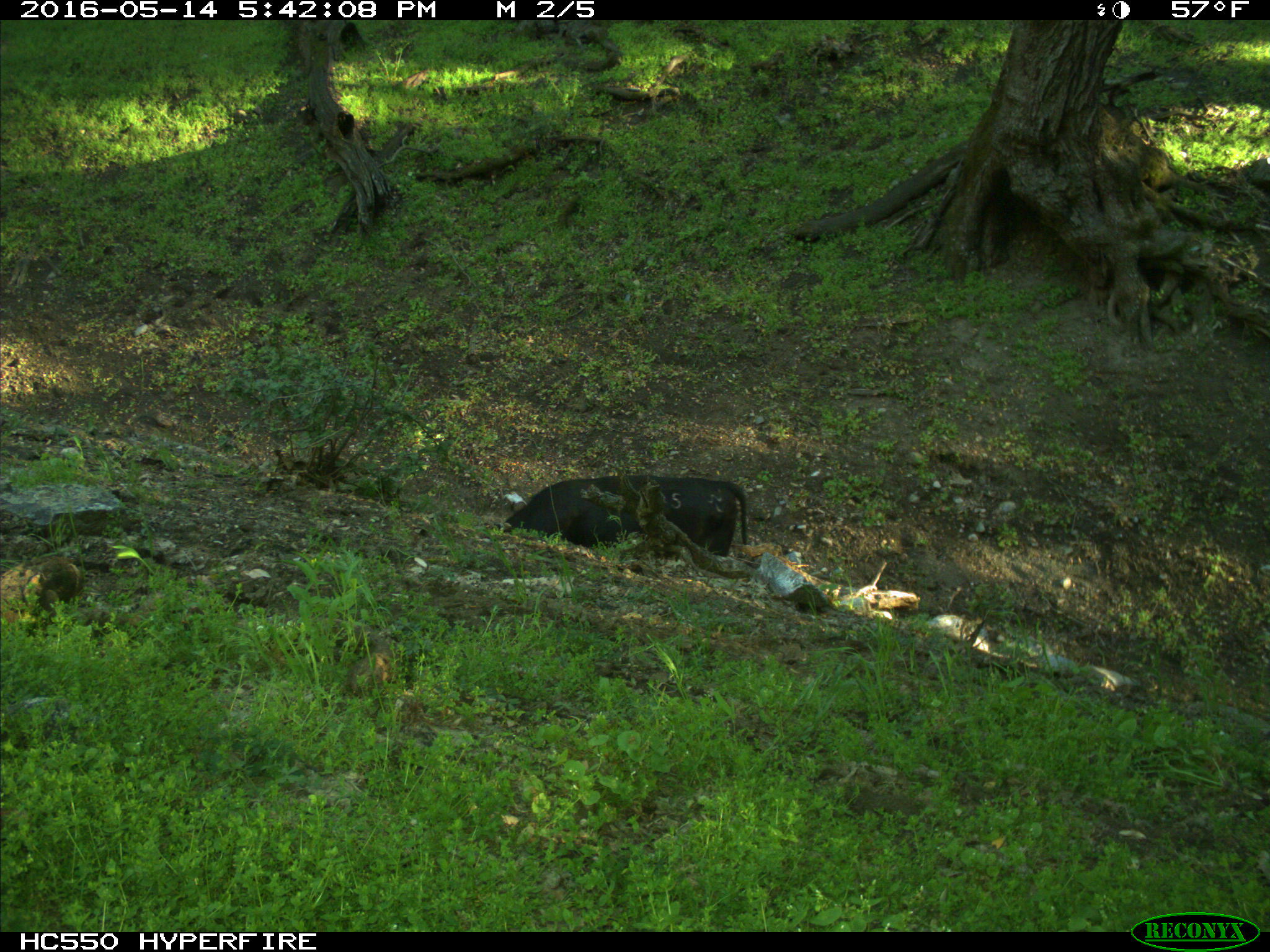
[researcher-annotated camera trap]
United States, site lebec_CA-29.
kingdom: Animalia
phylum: Chordata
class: Mammalia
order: Artiodactyla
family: Bovidae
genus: Bos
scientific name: Bos taurus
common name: domestic cow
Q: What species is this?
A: Bos taurus (domestic cow).